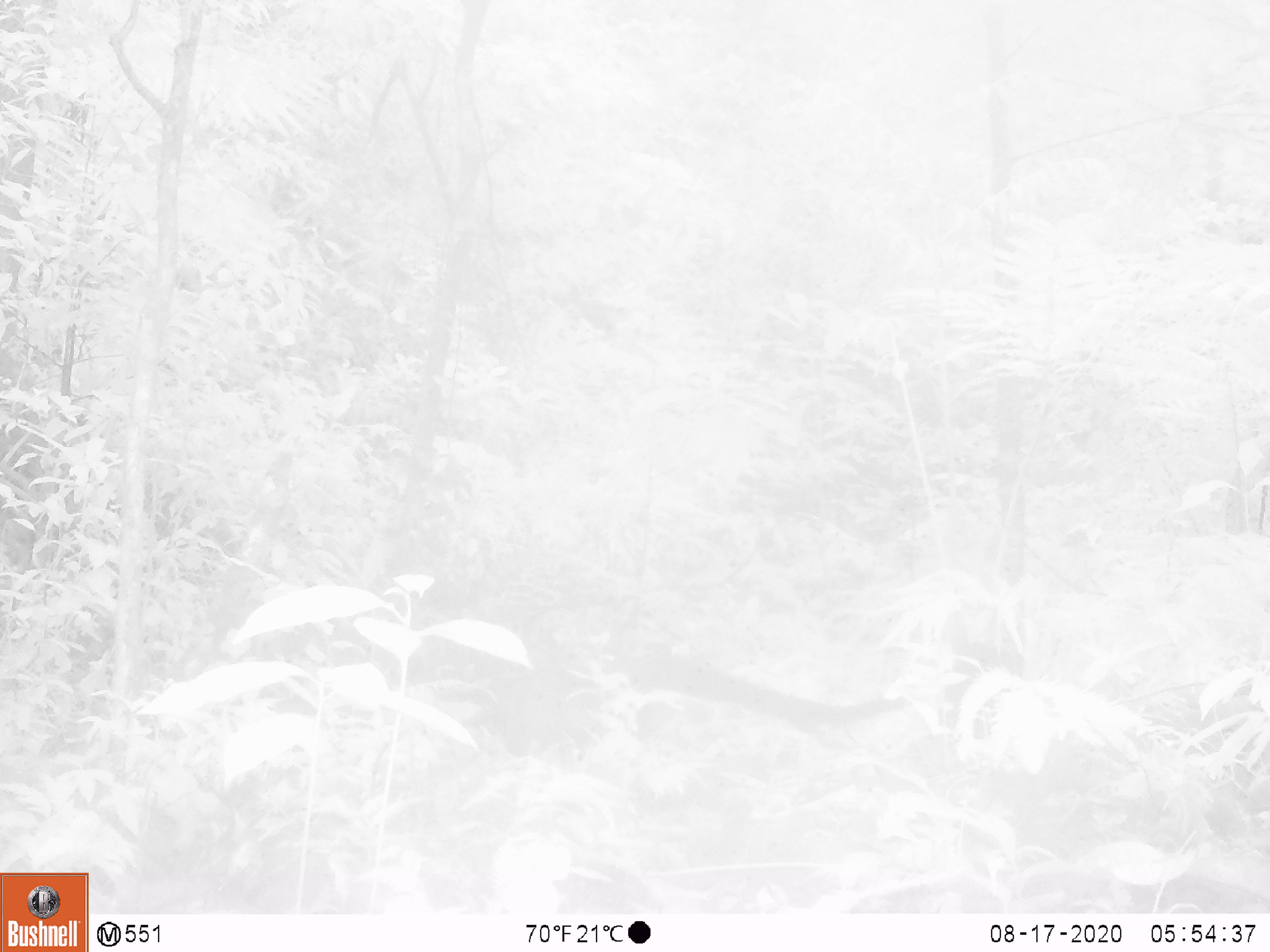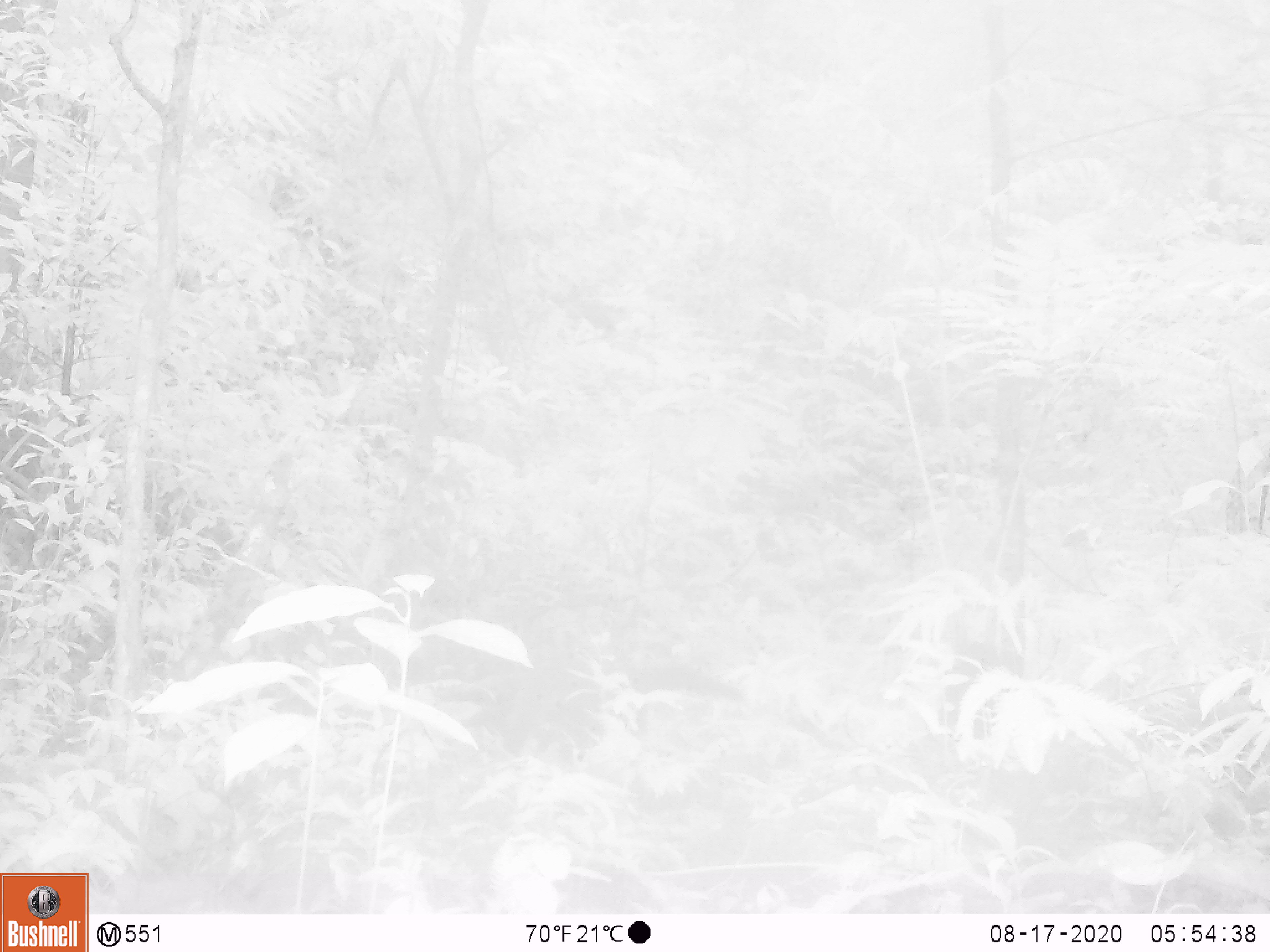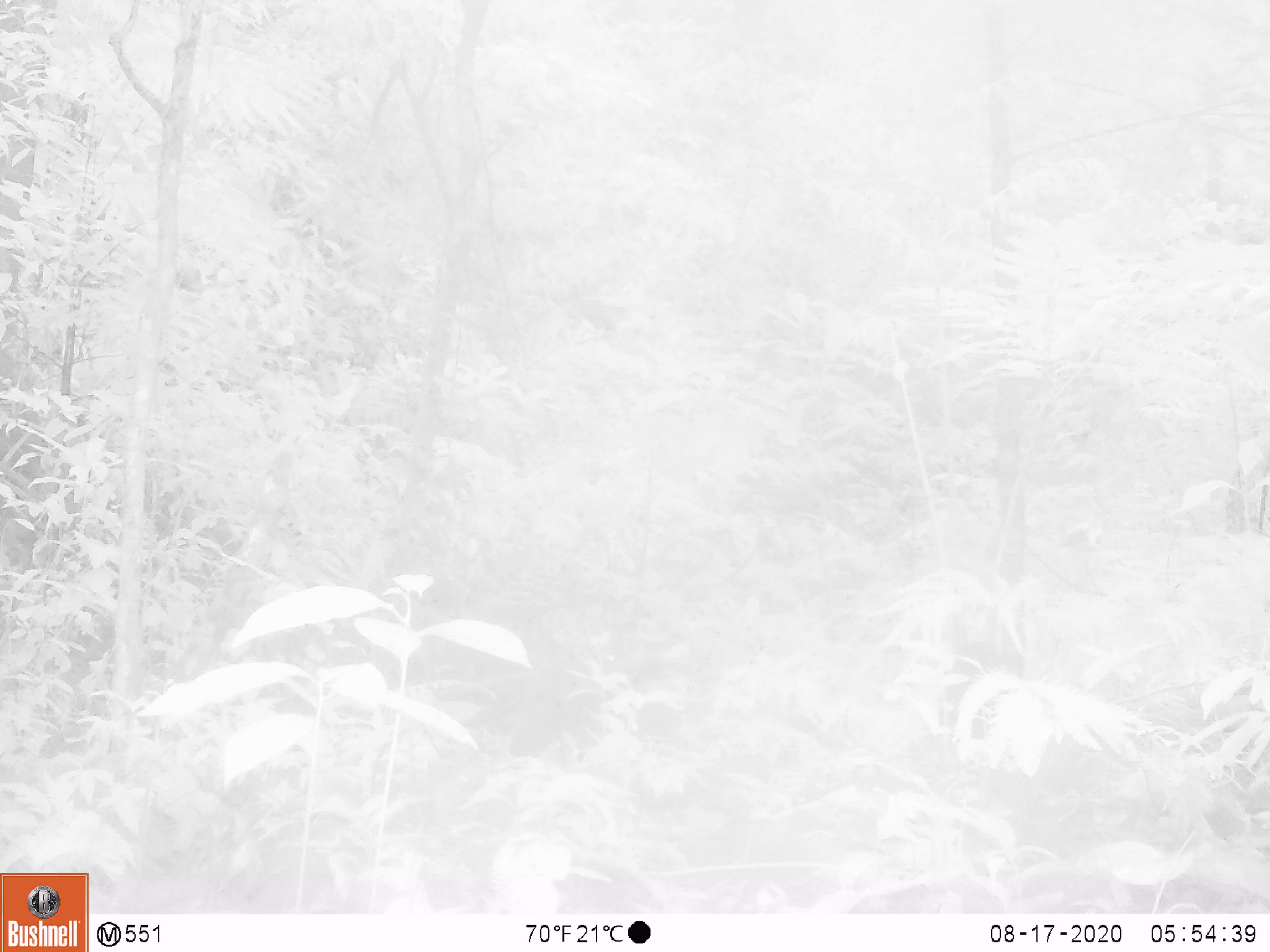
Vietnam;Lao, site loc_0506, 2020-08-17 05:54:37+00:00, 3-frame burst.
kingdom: Animalia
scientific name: Animalia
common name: animal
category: unidentified animal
Unidentified animal (animal) (Animalia). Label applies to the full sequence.